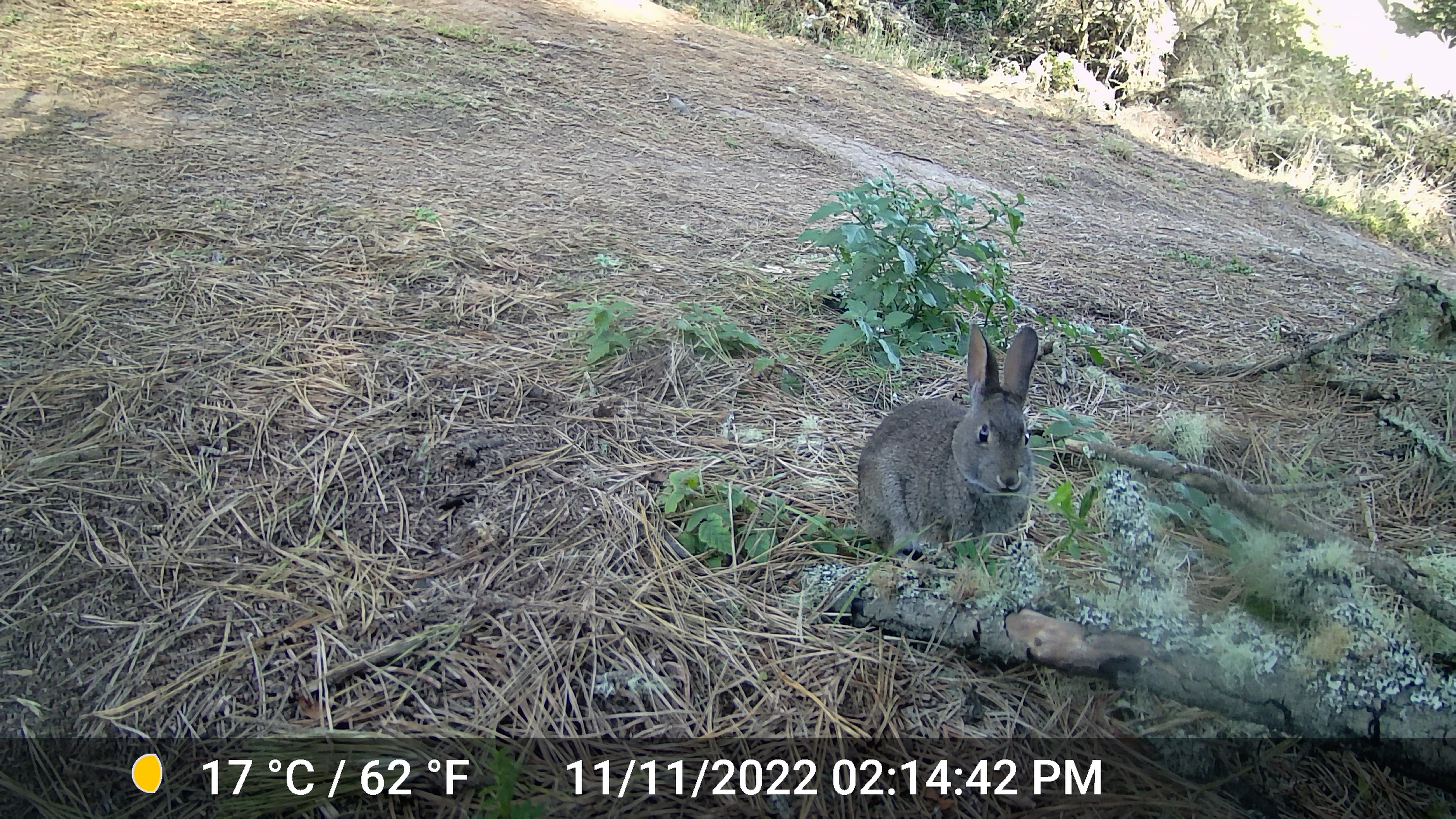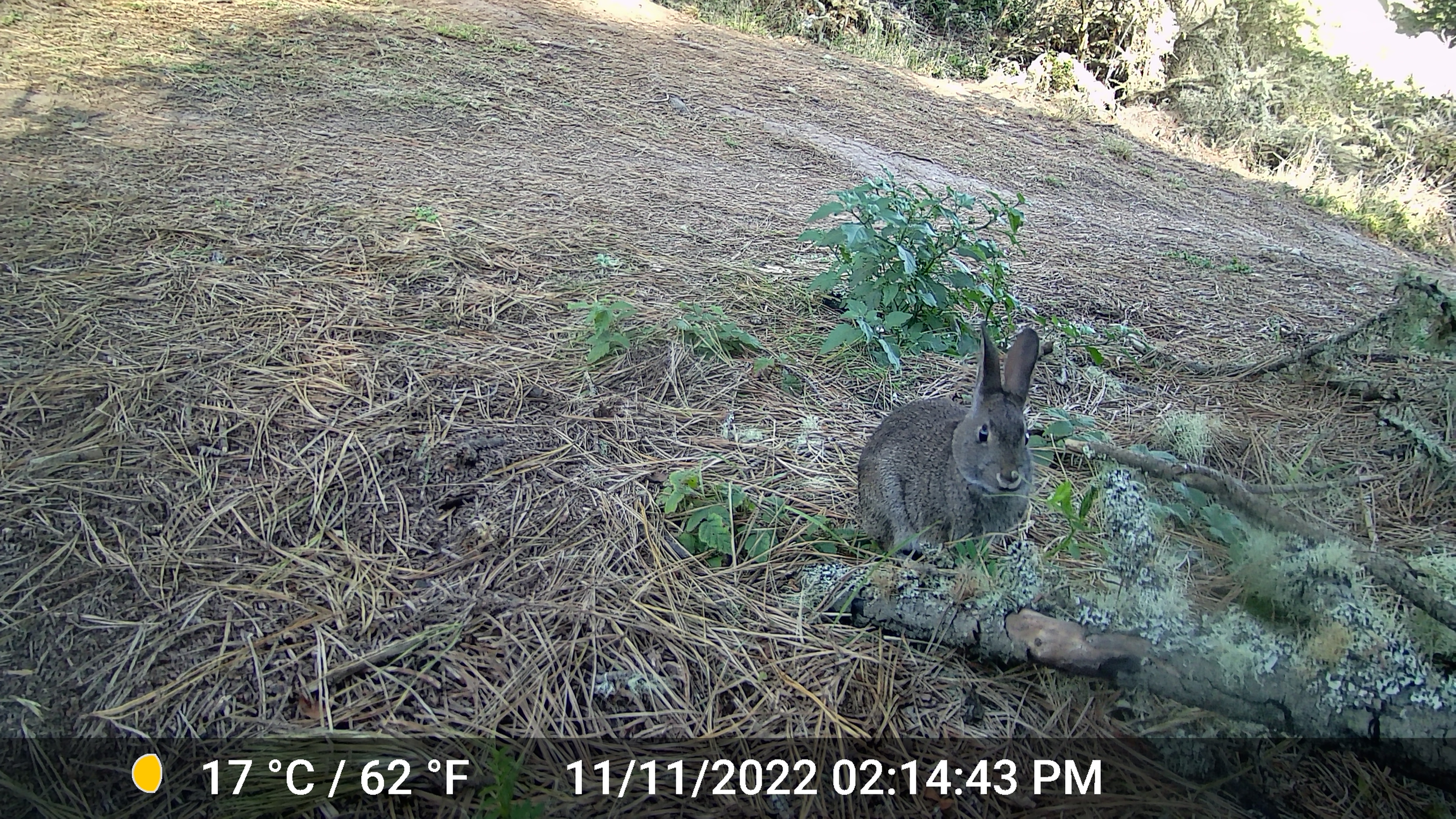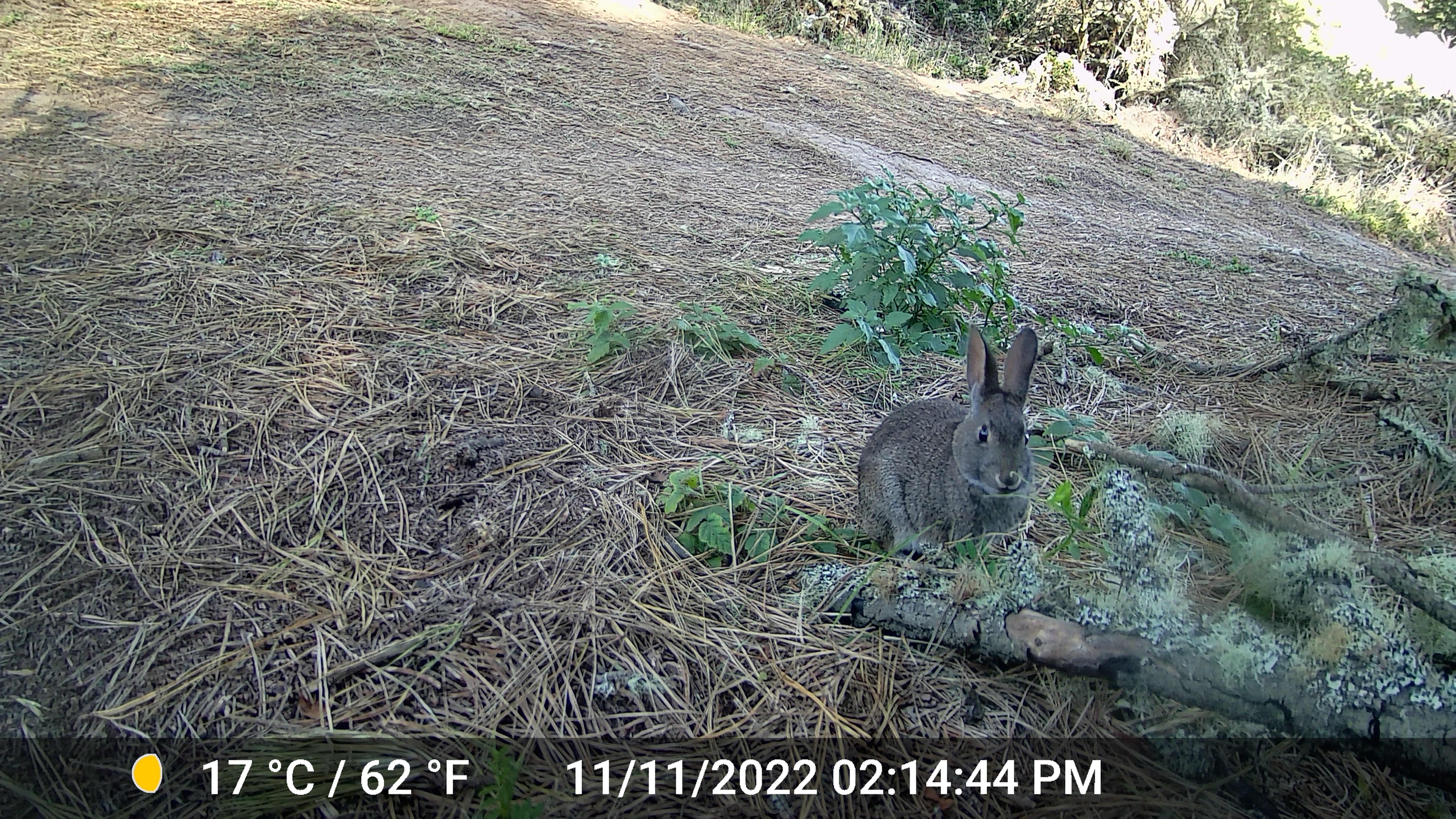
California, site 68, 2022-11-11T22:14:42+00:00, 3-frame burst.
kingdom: Animalia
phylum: Chordata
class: Mammalia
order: Lagomorpha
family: Leporidae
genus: Sylvilagus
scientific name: Sylvilagus bachmani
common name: brush rabbit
Brush rabbit (Sylvilagus bachmani).